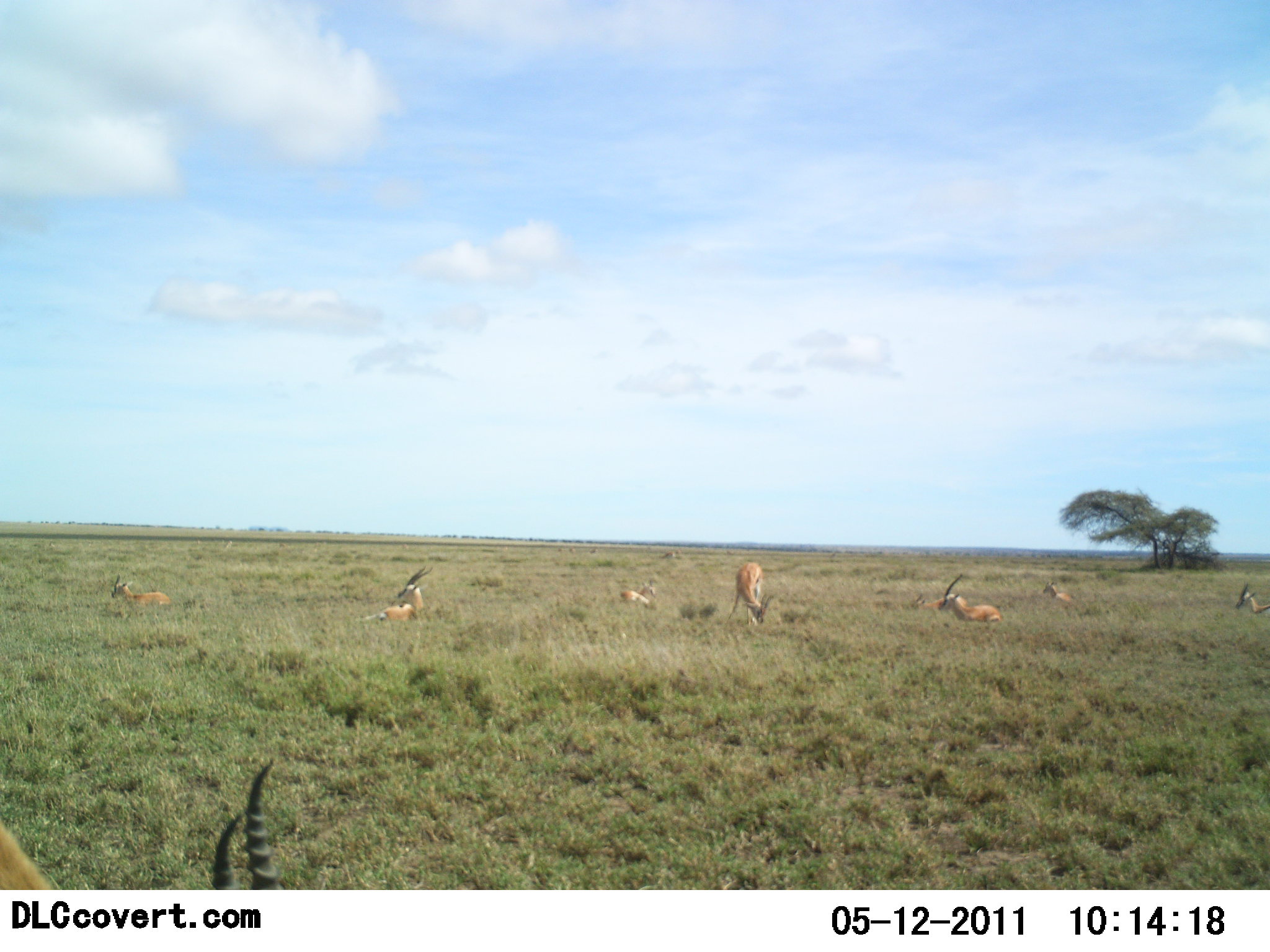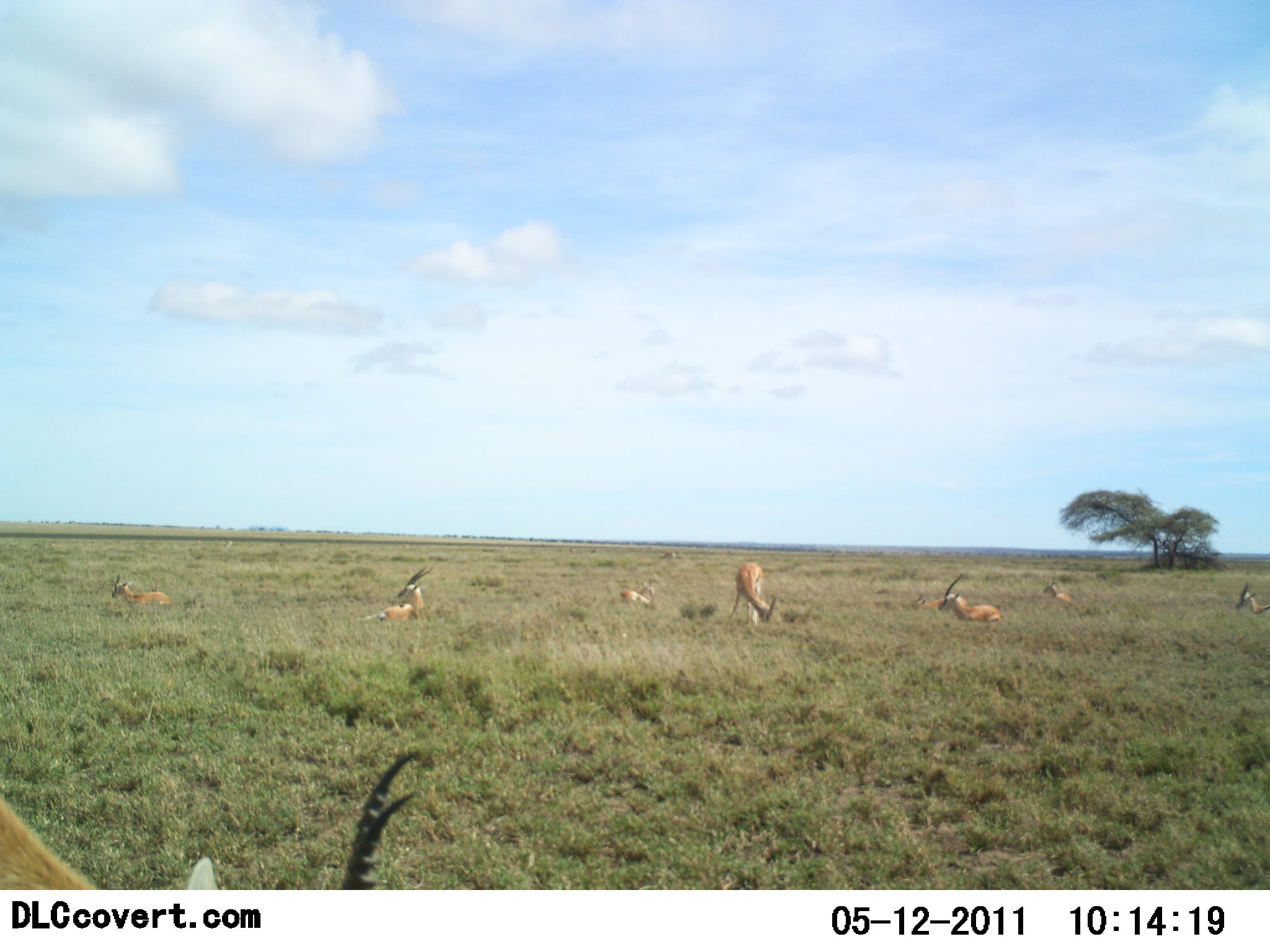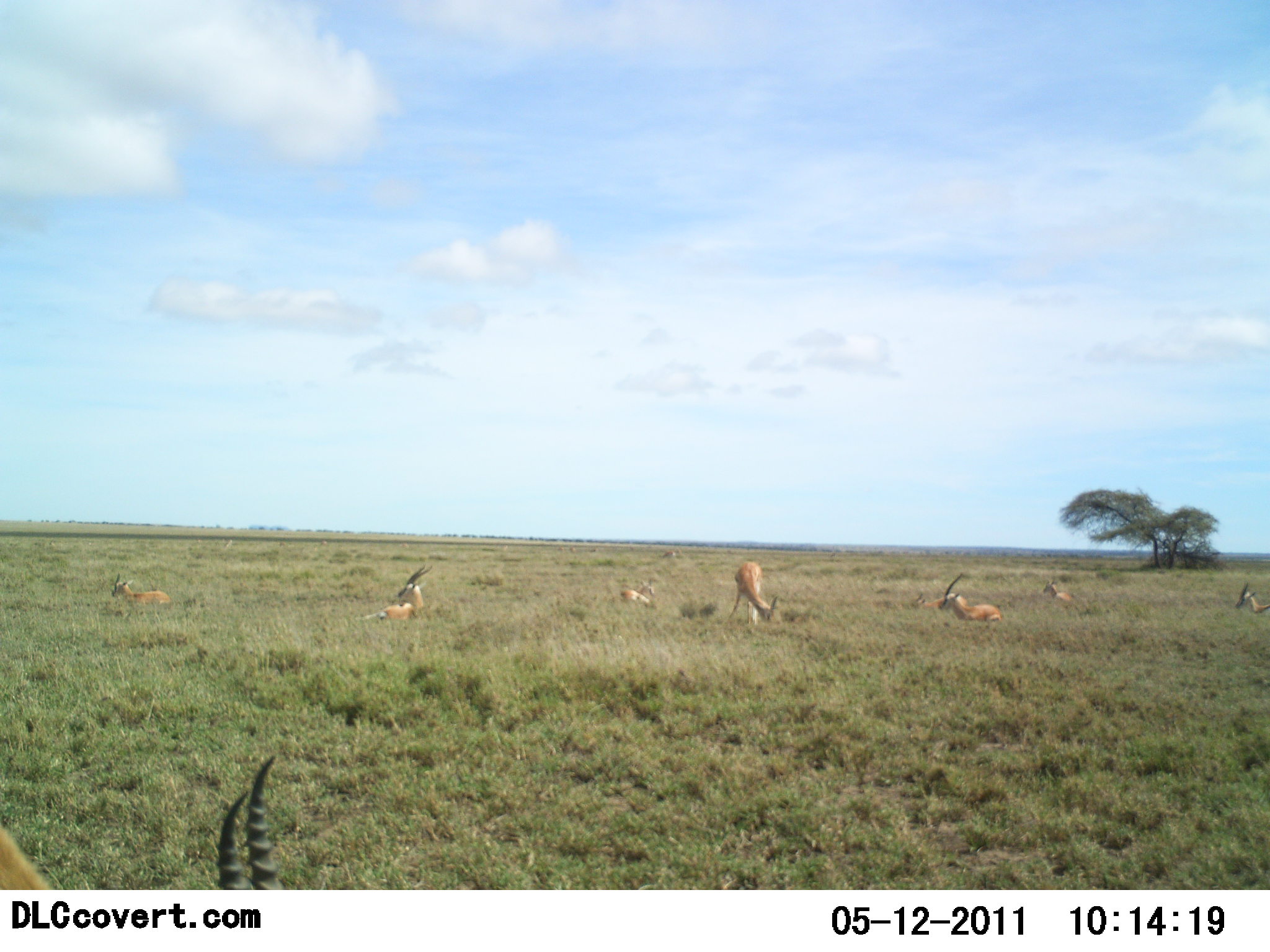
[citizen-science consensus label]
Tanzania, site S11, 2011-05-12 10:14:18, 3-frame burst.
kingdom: Animalia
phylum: Chordata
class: Mammalia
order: Artiodactyla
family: Bovidae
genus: Nanger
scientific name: Nanger granti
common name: grant's gazelle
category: gazellegrants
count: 8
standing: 42%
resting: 100%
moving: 8%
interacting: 0%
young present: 0%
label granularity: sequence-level